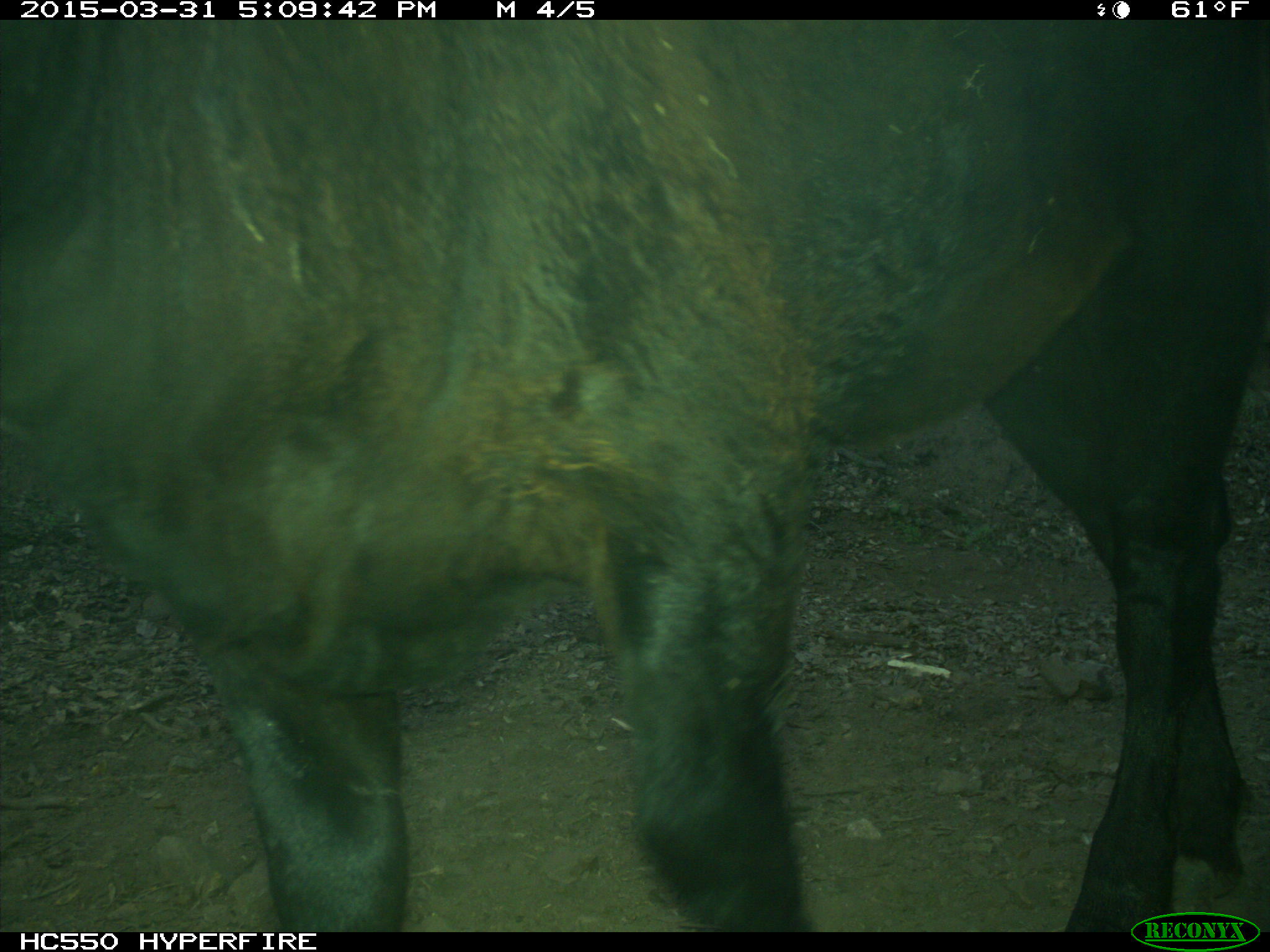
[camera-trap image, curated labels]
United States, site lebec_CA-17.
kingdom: Animalia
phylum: Chordata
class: Mammalia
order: Artiodactyla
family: Bovidae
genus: Bos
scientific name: Bos taurus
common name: domestic cow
Bos taurus (domestic cow).